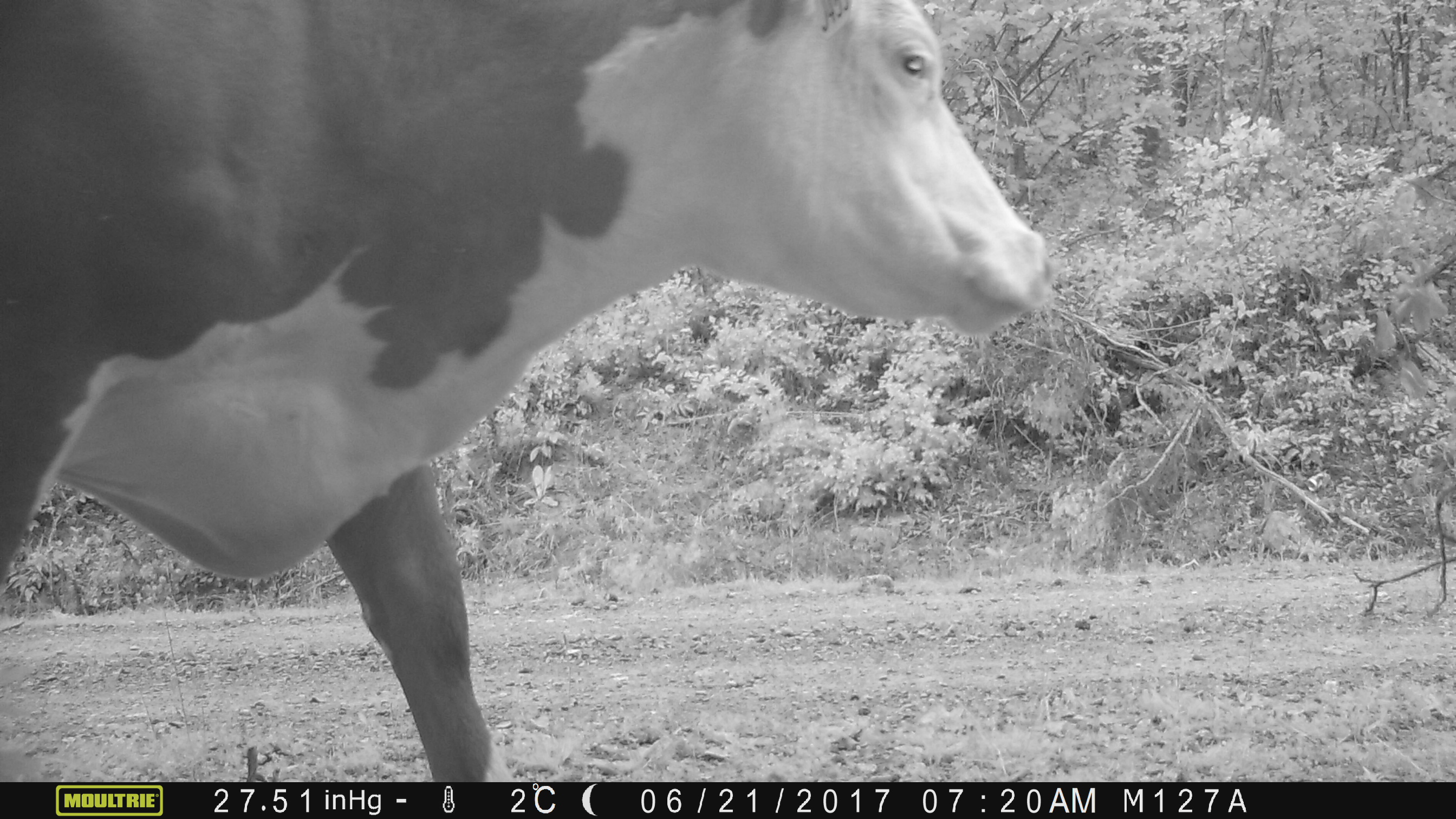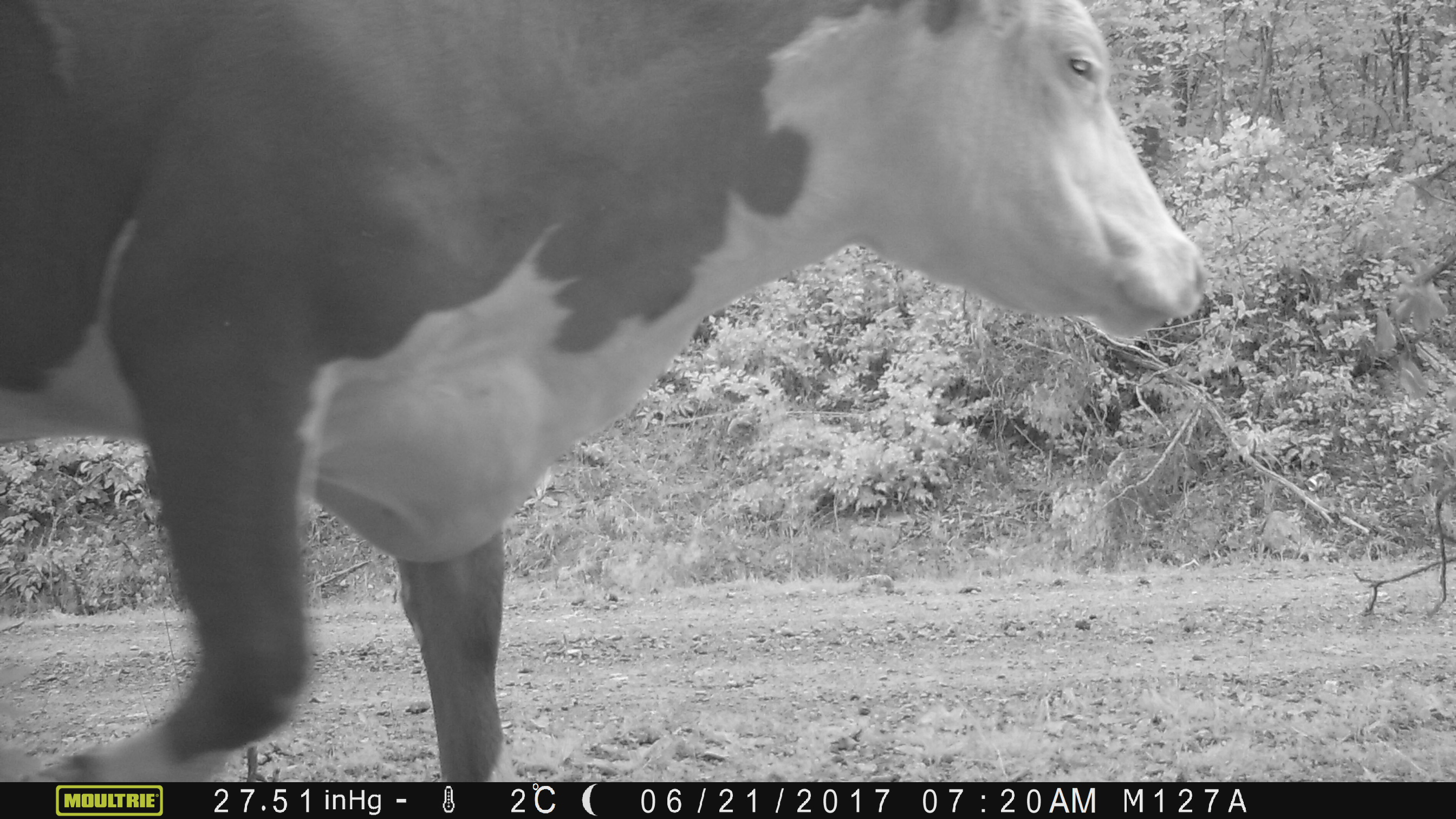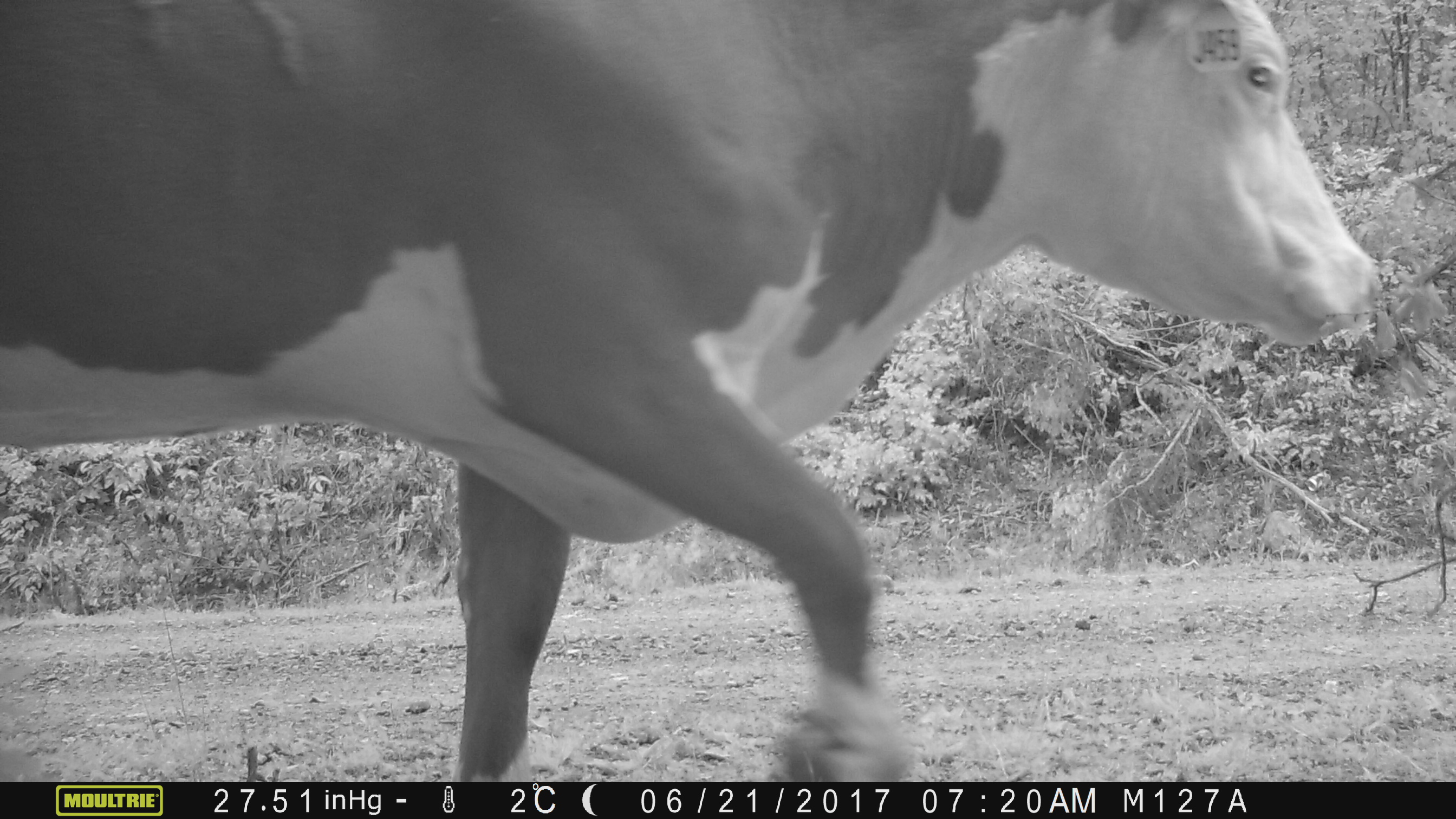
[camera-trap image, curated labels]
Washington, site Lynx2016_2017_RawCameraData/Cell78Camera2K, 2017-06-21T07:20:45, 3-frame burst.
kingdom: Animalia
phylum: Chordata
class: Mammalia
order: Artiodactyla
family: Bovidae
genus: Bos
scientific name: Bos taurus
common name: domestic cattle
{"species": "domestic cattle (Bos taurus)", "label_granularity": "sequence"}